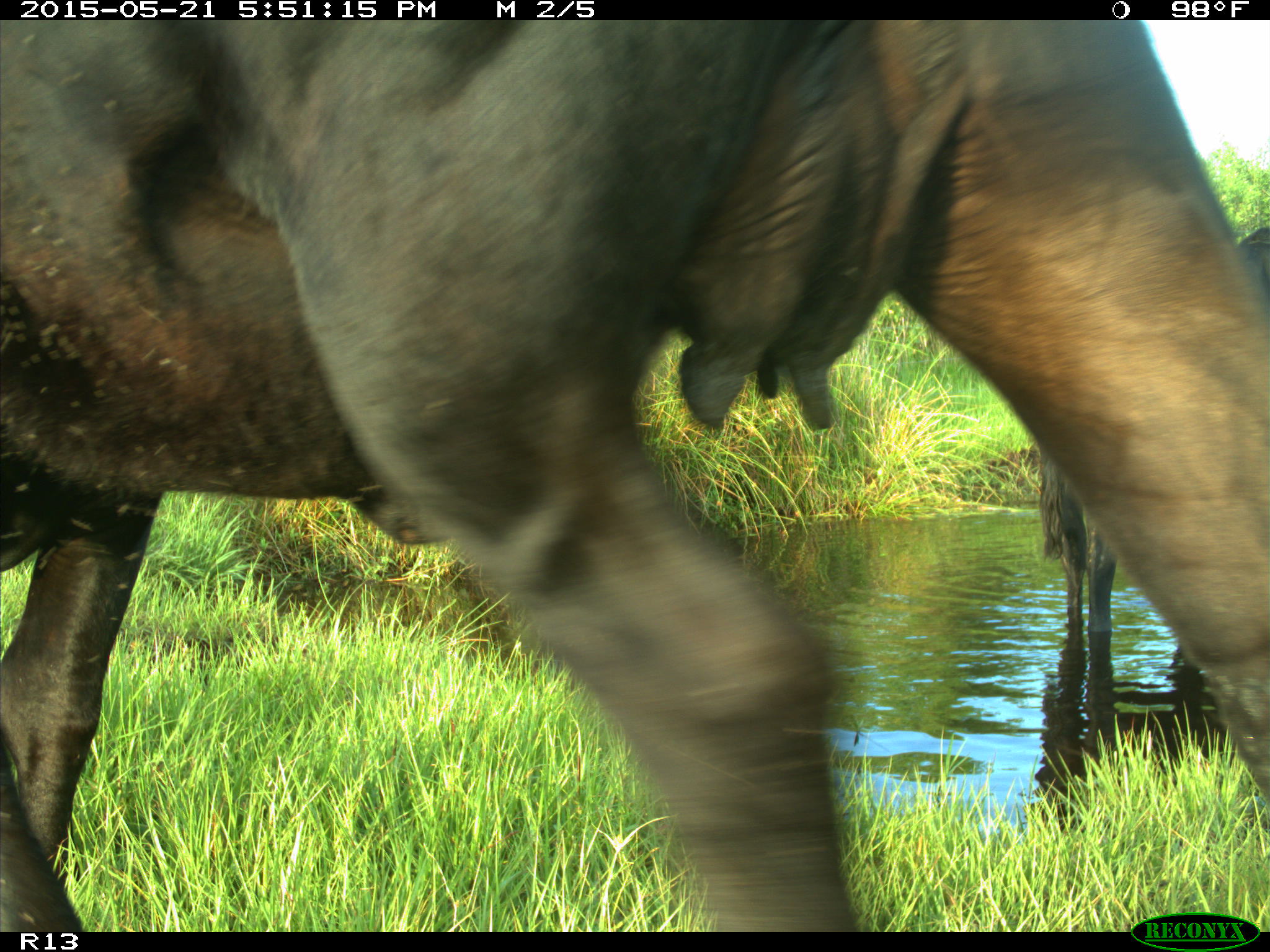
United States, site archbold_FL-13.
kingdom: Animalia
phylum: Chordata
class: Mammalia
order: Artiodactyla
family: Bovidae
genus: Bos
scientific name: Bos taurus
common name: domestic cow